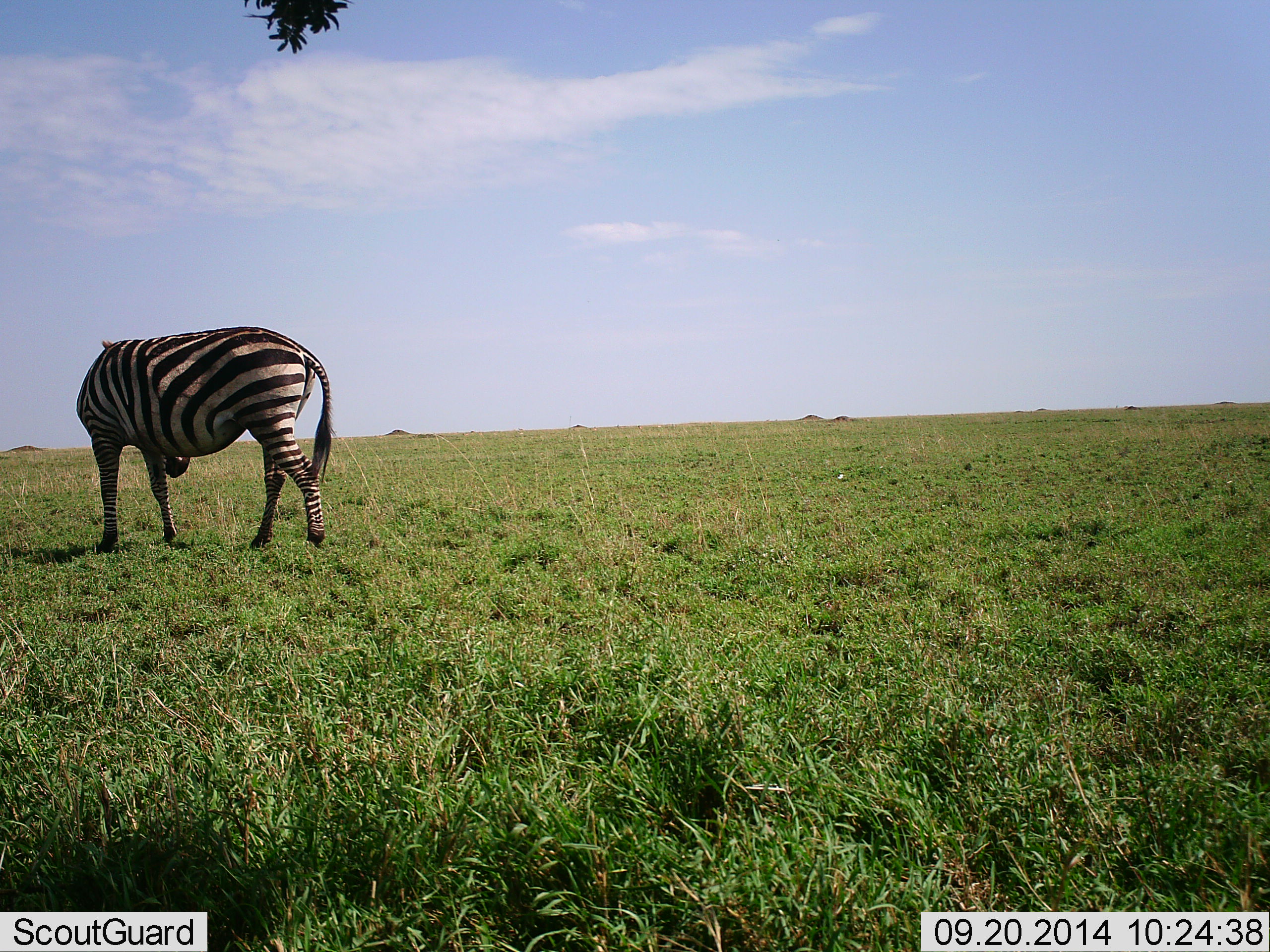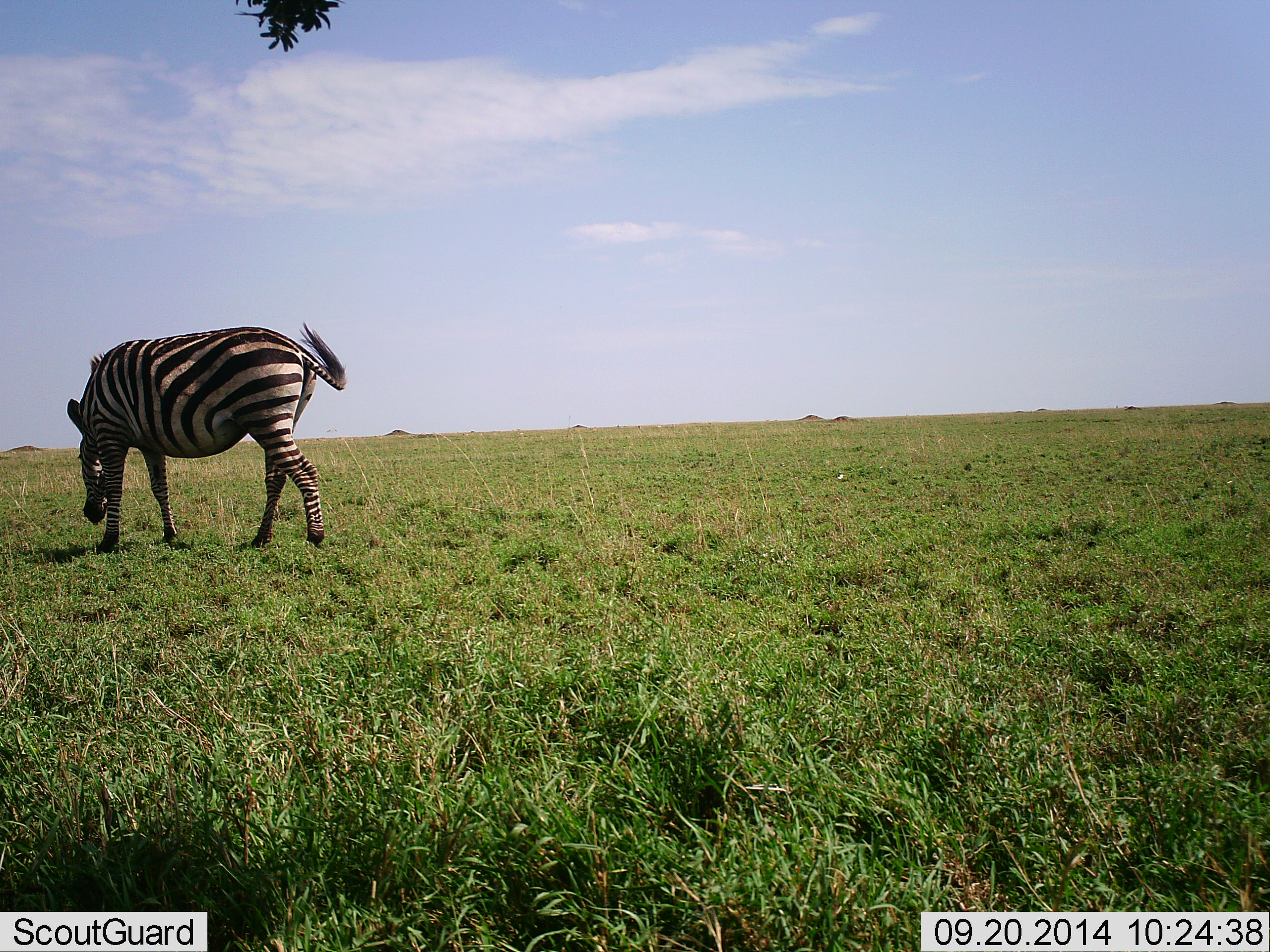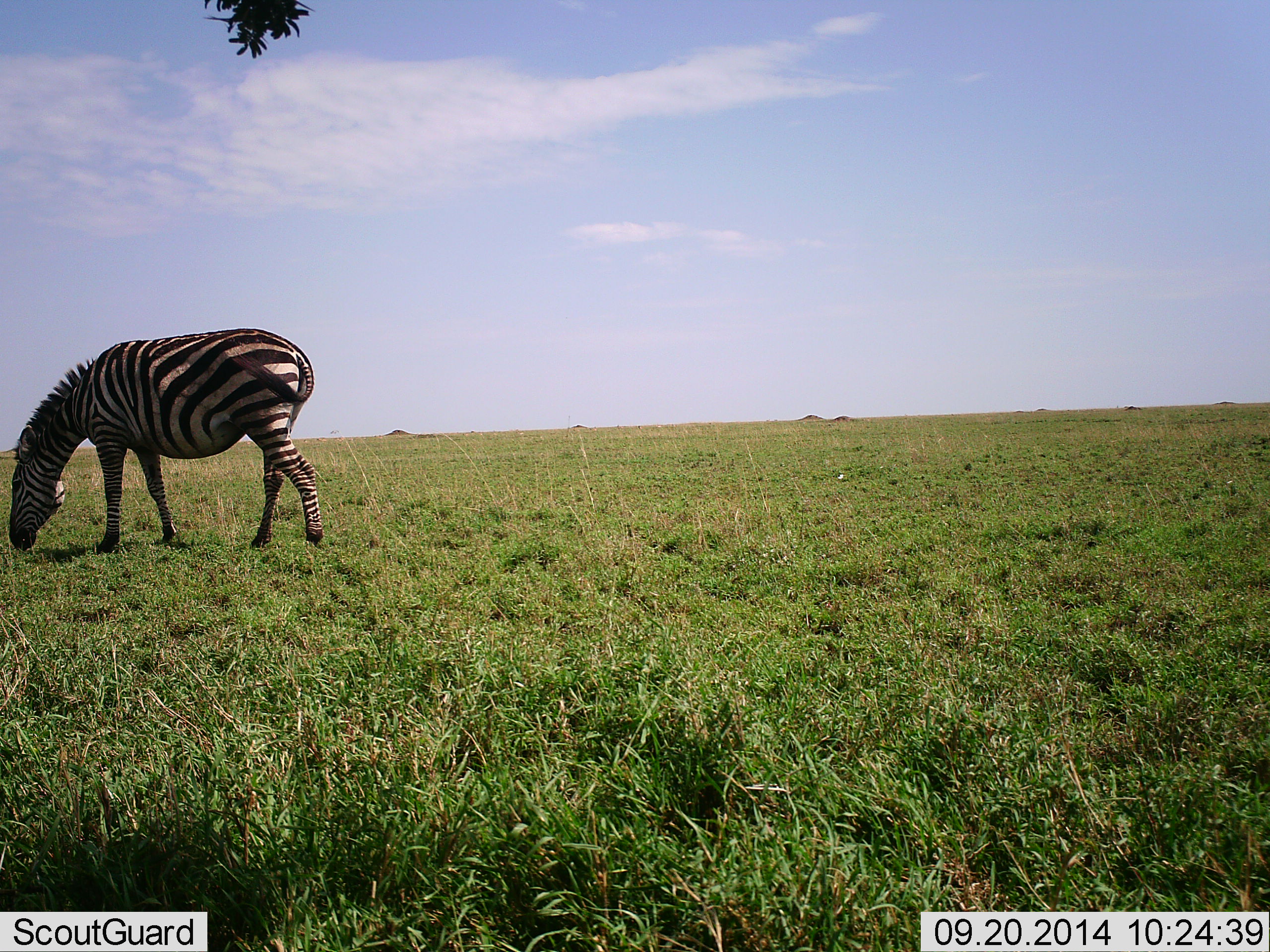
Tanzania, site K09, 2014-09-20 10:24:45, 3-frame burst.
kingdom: Animalia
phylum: Chordata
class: Mammalia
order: Perissodactyla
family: Equidae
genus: Equus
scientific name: Equus quagga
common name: plains zebra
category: zebra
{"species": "zebra (plains zebra) (Equus quagga)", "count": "1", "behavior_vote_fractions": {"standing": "10%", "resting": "10%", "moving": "20%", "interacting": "0%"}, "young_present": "0%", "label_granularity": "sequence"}